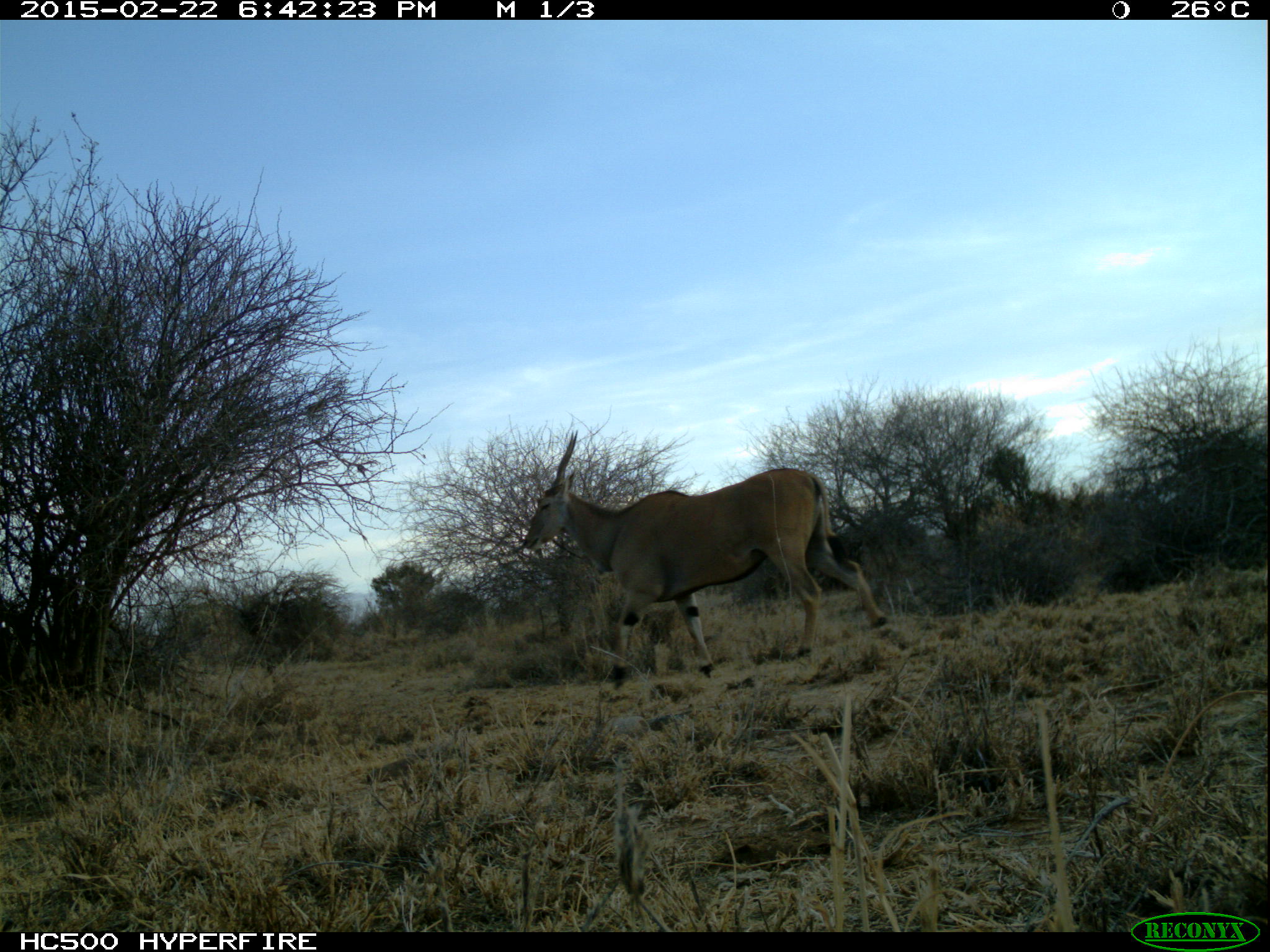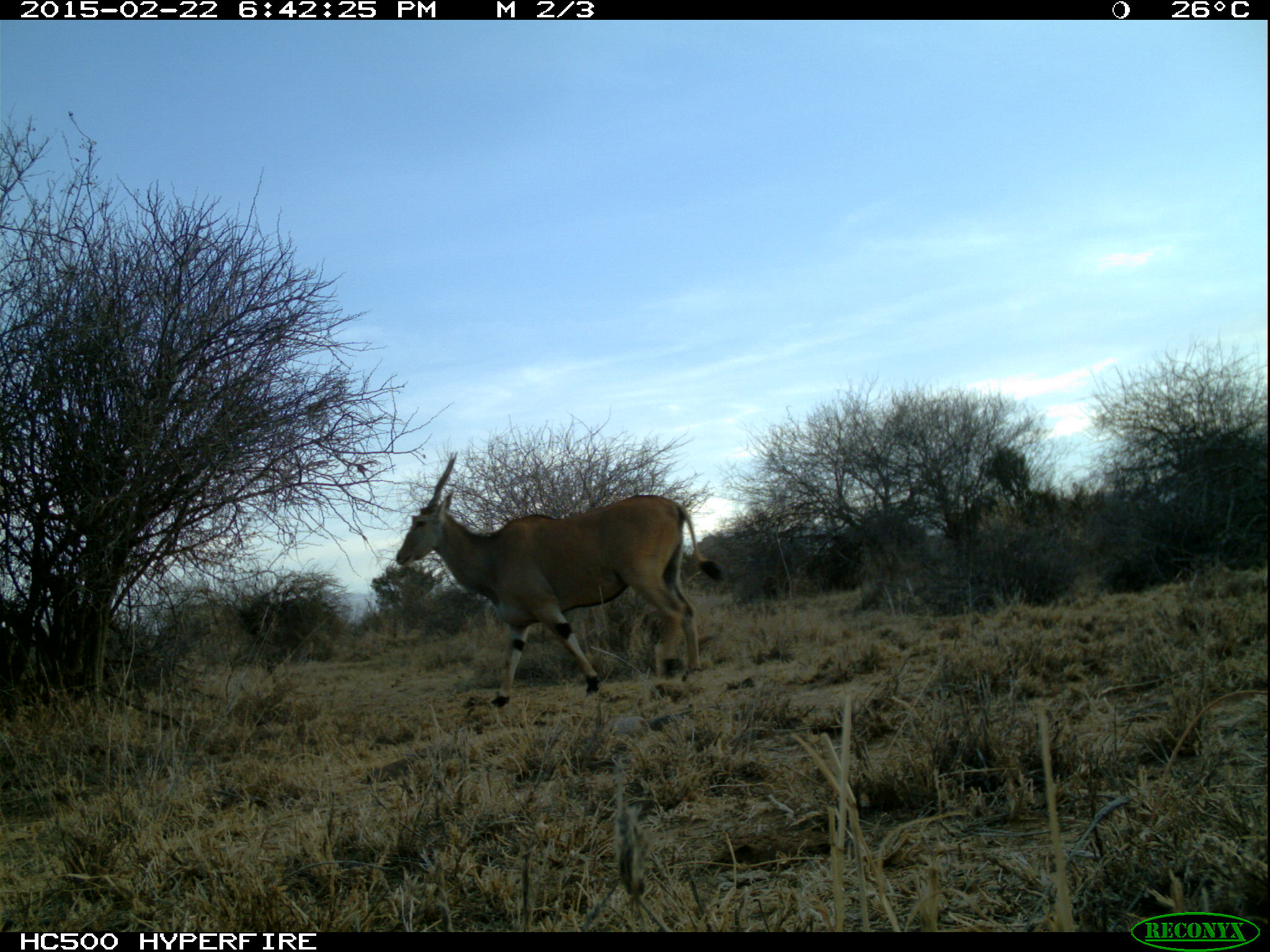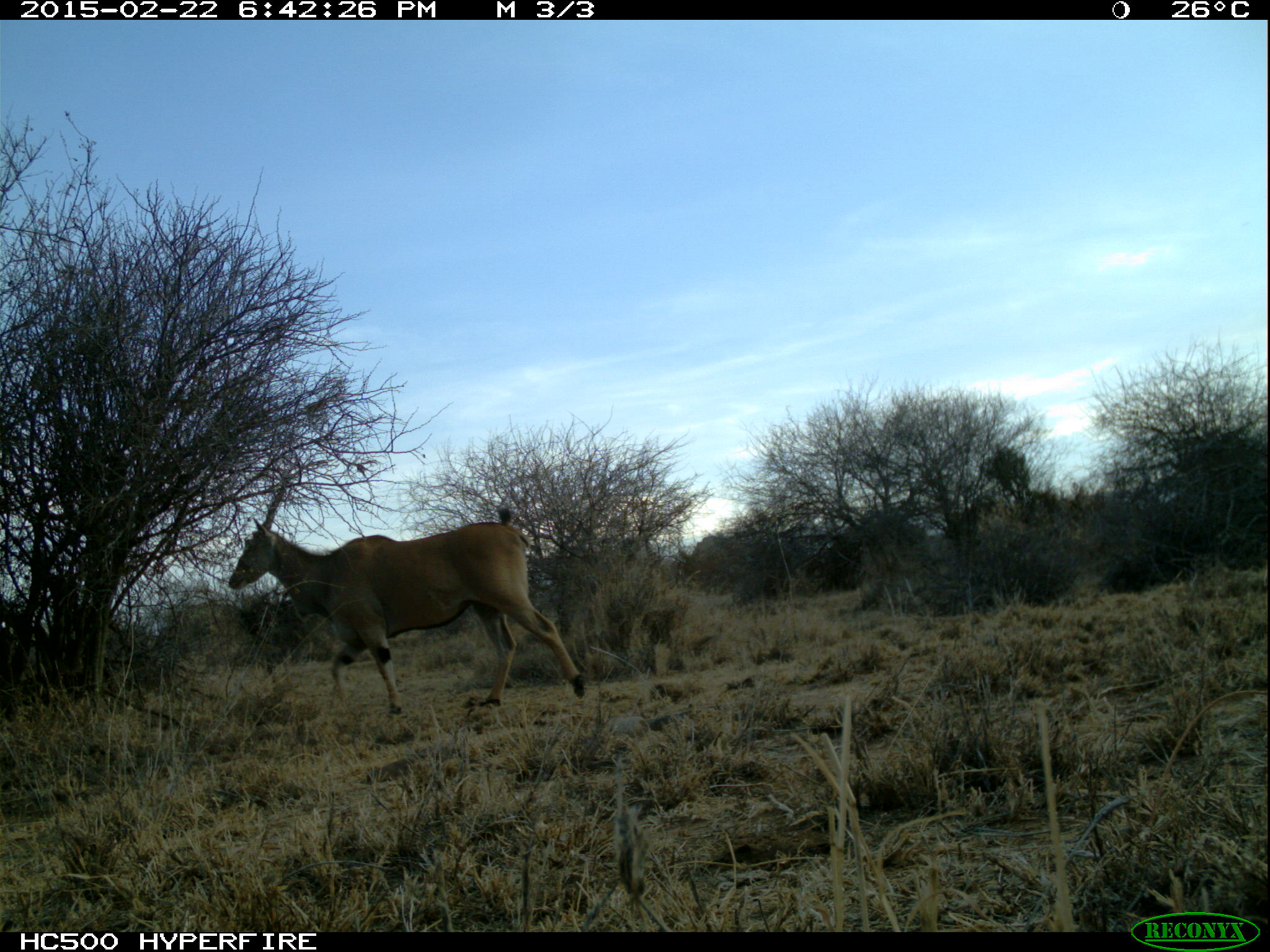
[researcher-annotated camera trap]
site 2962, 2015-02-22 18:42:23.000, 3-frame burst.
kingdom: Animalia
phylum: Chordata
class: Mammalia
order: Artiodactyla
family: Bovidae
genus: Tragelaphus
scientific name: Tragelaphus oryx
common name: eland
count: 1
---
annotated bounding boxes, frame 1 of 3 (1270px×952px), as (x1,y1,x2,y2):
tragelaphus oryx: (516,425,888,691)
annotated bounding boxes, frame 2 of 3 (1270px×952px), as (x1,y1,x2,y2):
tragelaphus oryx: (394,450,720,705)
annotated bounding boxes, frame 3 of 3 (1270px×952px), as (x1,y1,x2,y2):
tragelaphus oryx: (224,470,586,711)